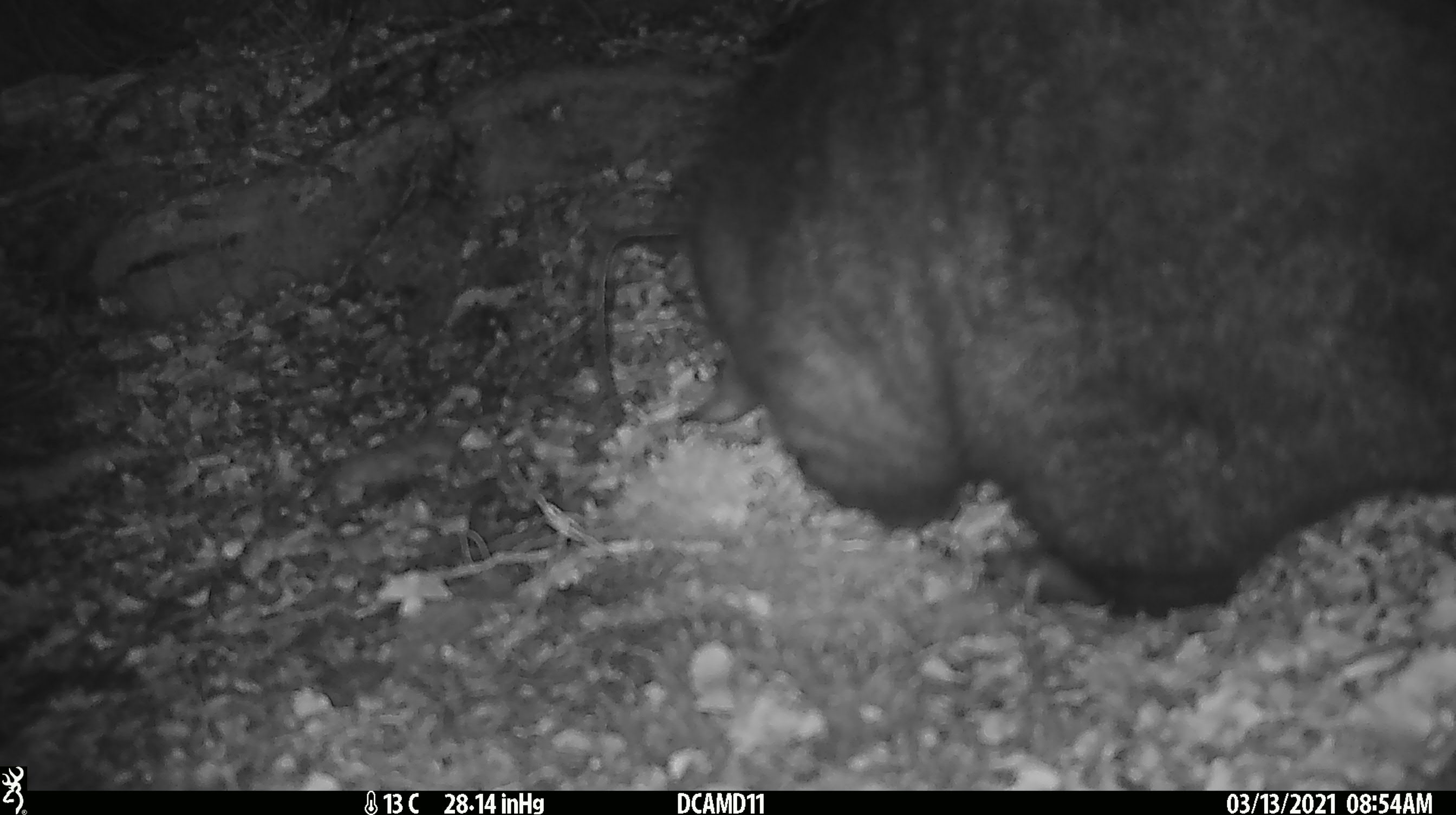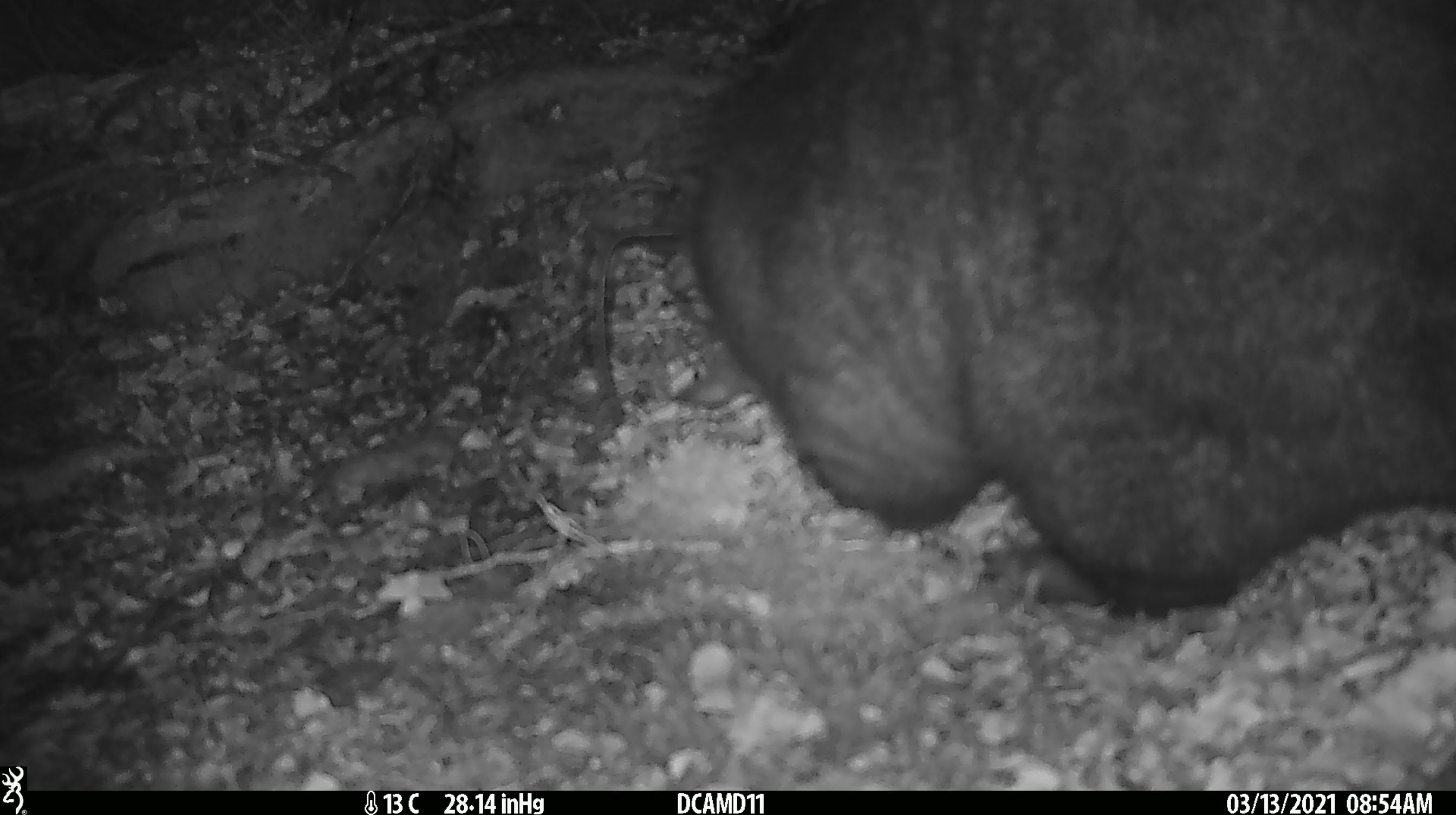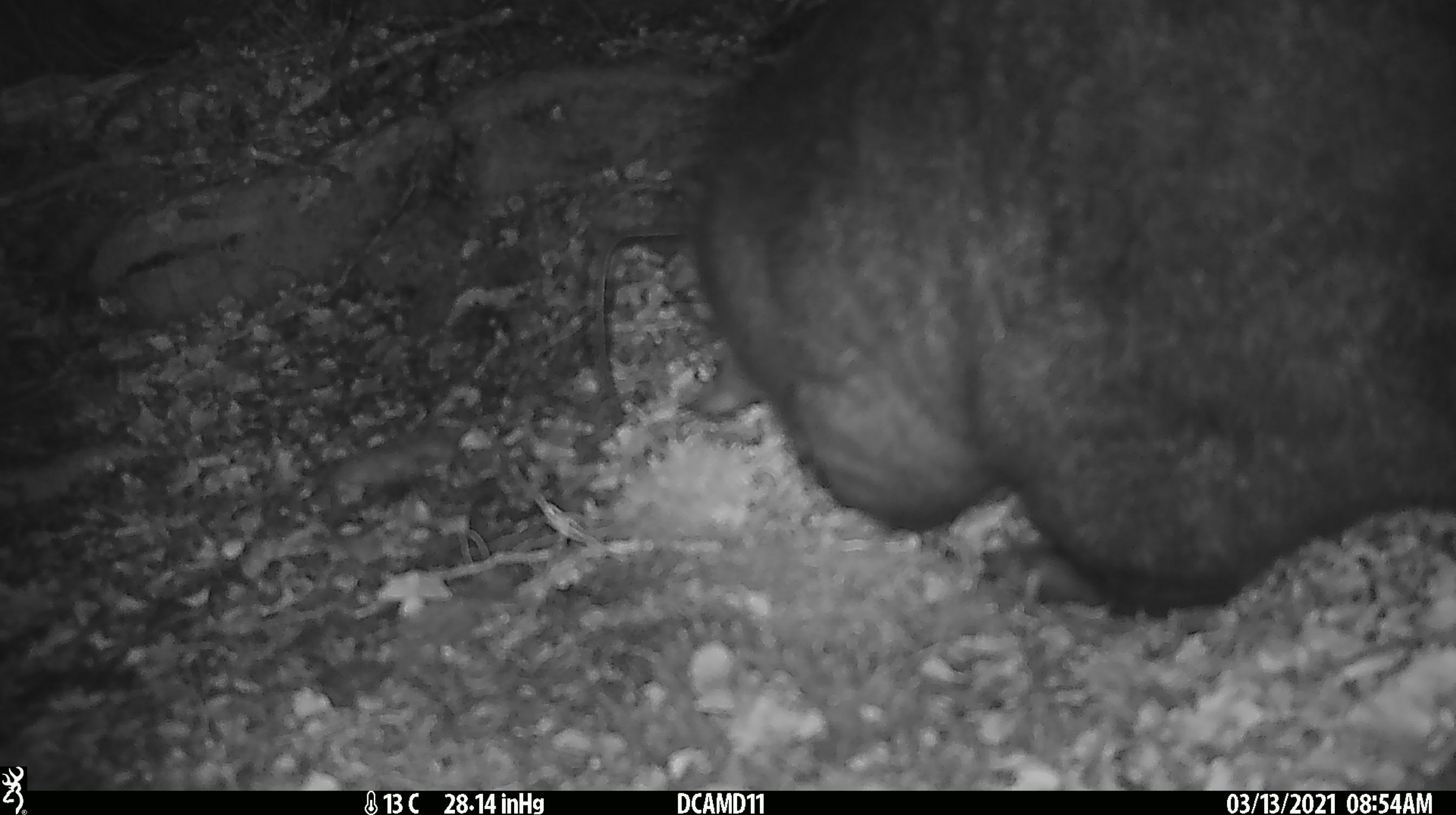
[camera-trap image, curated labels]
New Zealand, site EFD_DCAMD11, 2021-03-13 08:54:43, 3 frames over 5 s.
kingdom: Animalia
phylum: Chordata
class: Mammalia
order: Diprotodontia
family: Phalangeridae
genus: Trichosurus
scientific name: Trichosurus vulpecula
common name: common brushtail possum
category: possum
Possum (common brushtail possum) (Trichosurus vulpecula).